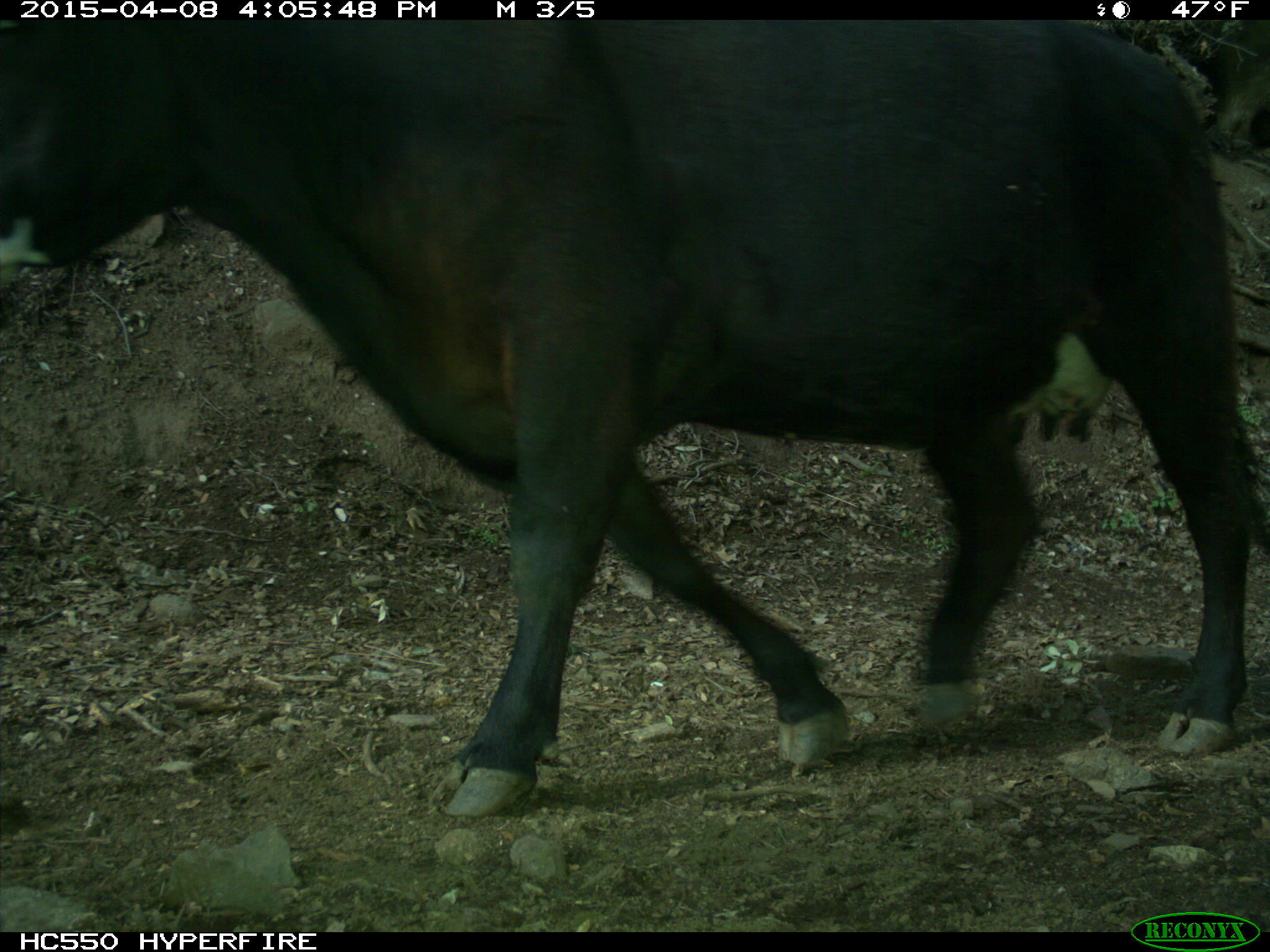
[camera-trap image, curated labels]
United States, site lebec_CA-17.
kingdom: Animalia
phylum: Chordata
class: Mammalia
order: Artiodactyla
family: Bovidae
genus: Bos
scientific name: Bos taurus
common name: domestic cow